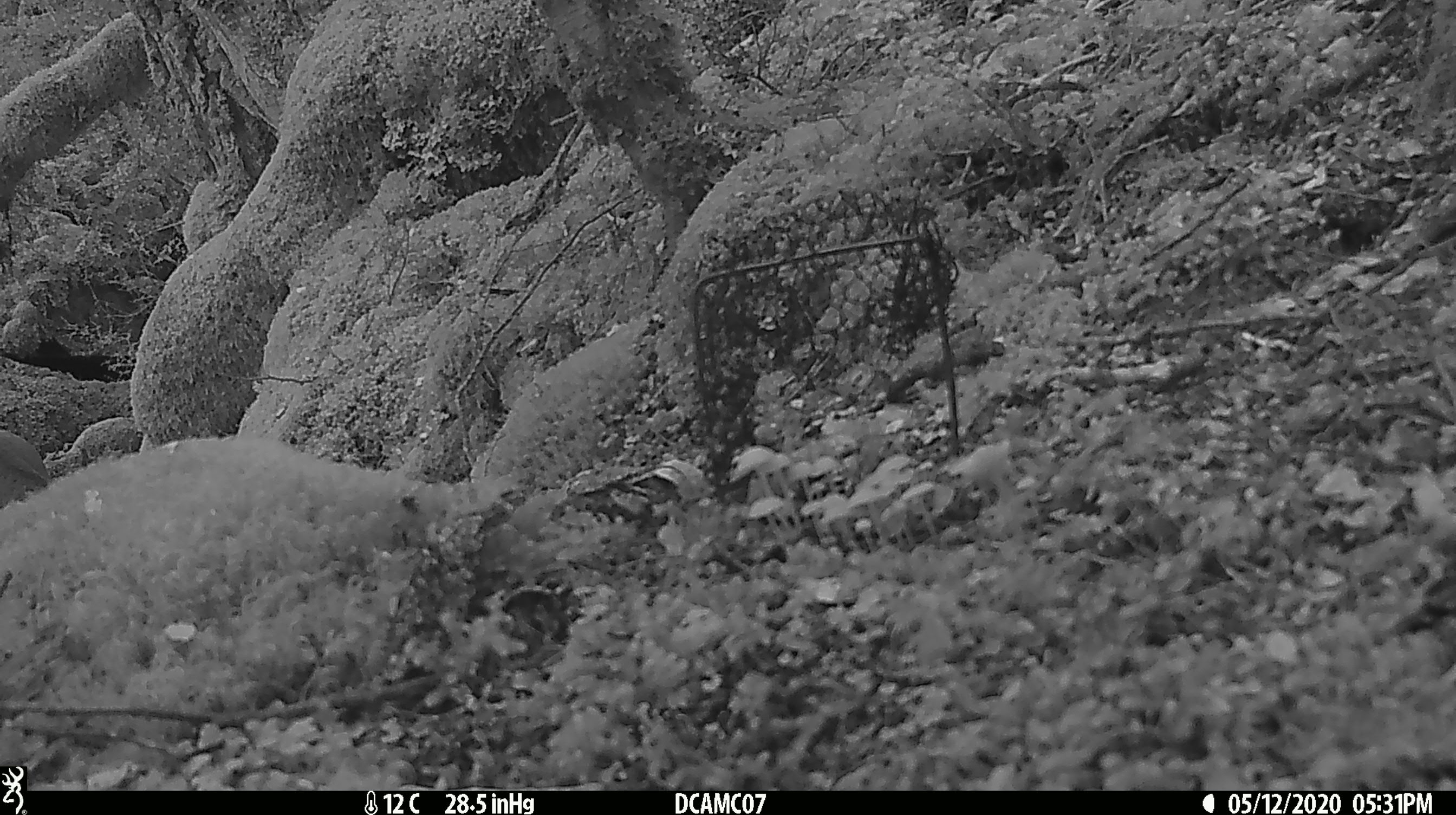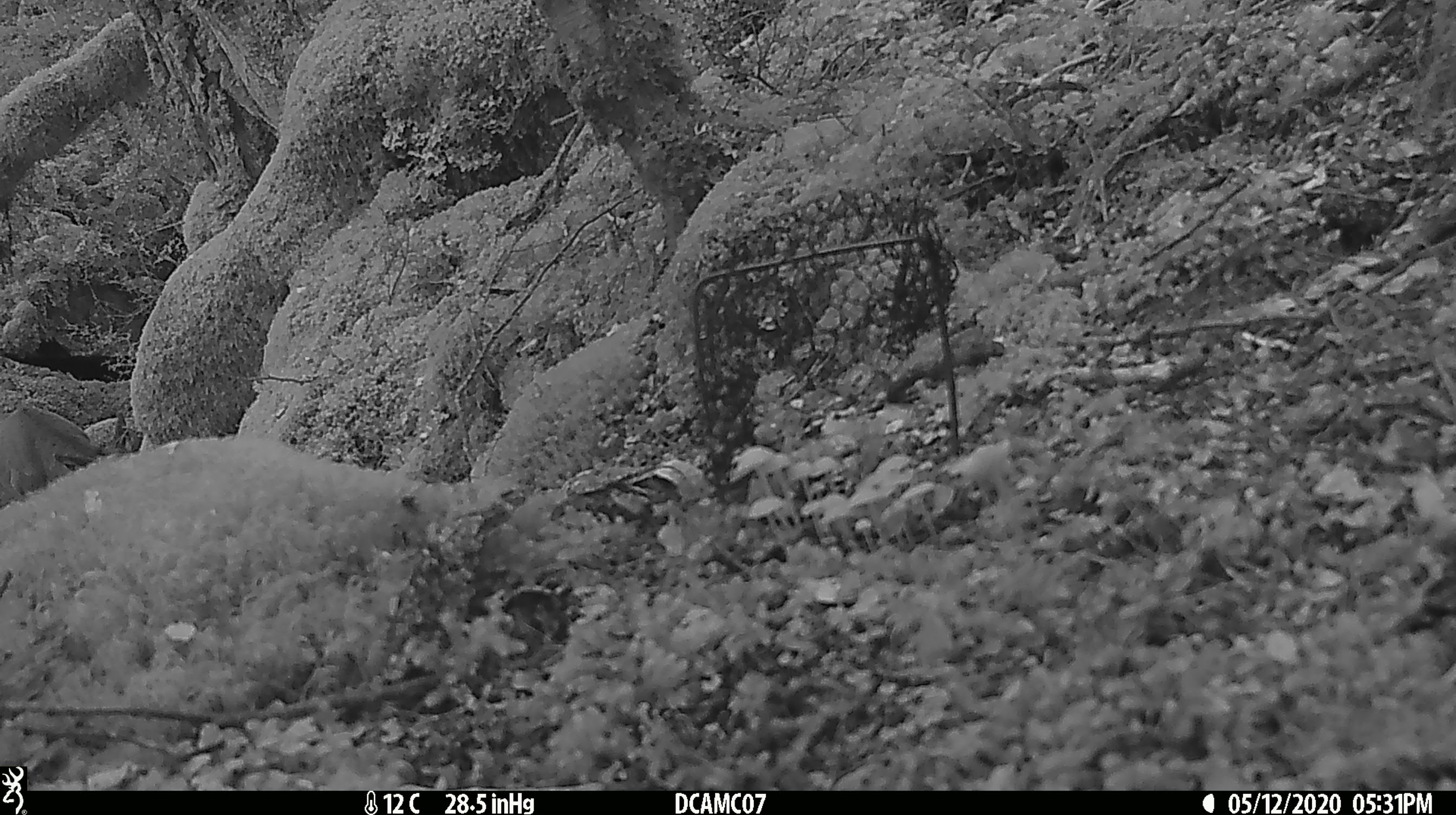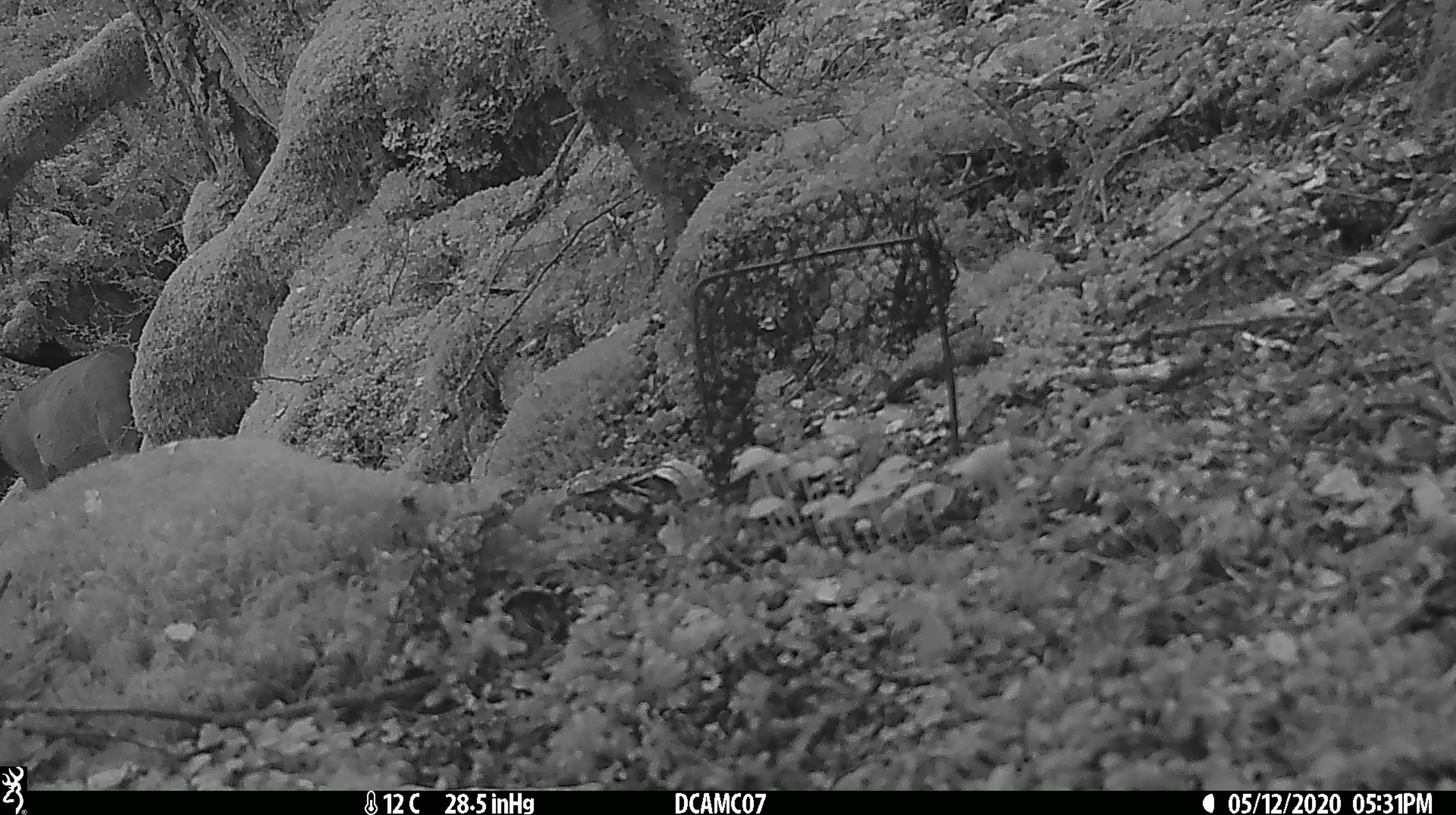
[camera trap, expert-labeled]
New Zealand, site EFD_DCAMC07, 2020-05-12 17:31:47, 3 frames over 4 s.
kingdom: Animalia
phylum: Chordata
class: Mammalia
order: Artiodactyla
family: Cervidae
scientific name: Cervidae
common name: deer